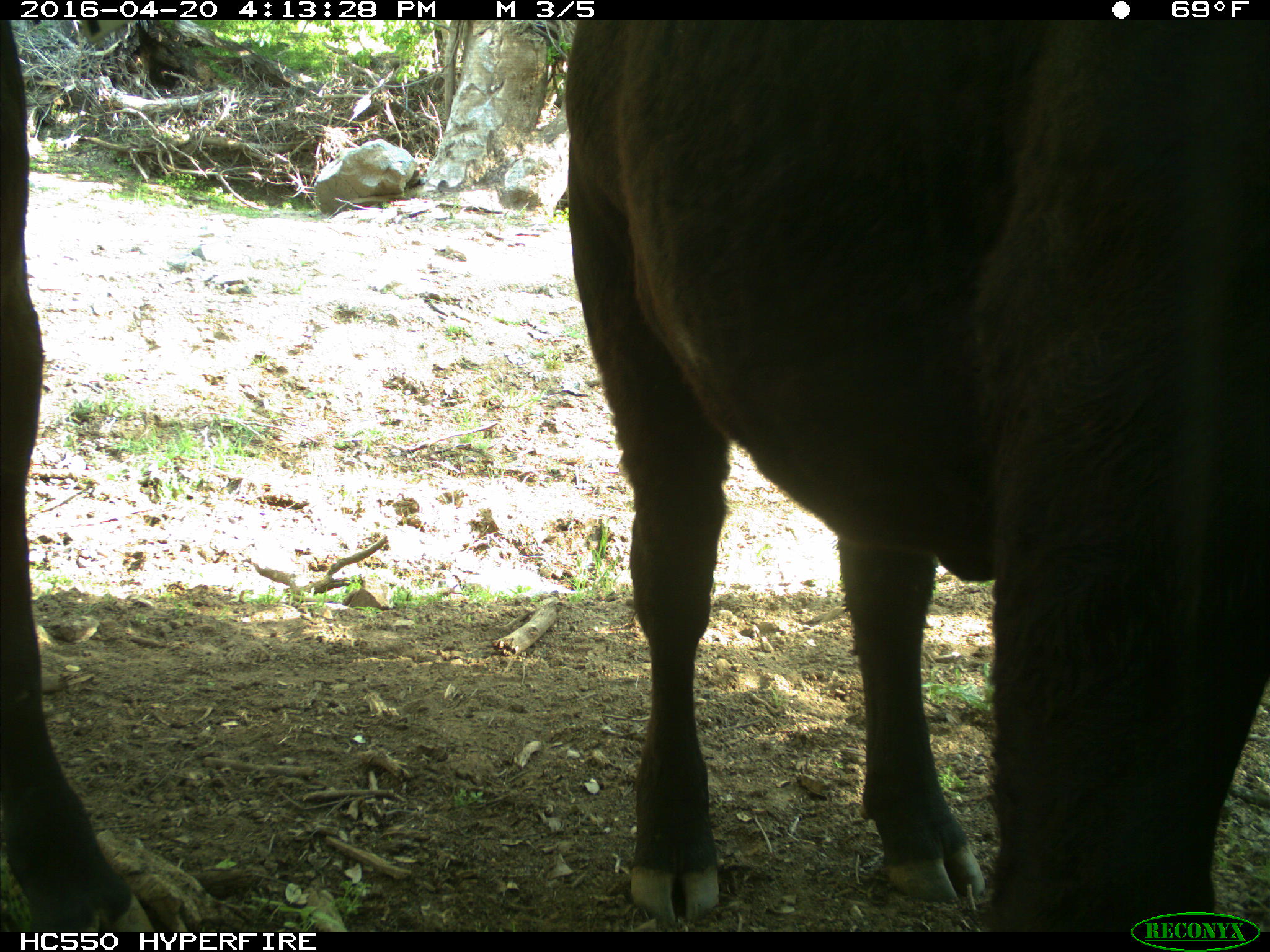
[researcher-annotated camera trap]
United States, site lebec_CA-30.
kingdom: Animalia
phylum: Chordata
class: Mammalia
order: Artiodactyla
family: Bovidae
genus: Bos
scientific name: Bos taurus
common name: domestic cow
Bos taurus (domestic cow).